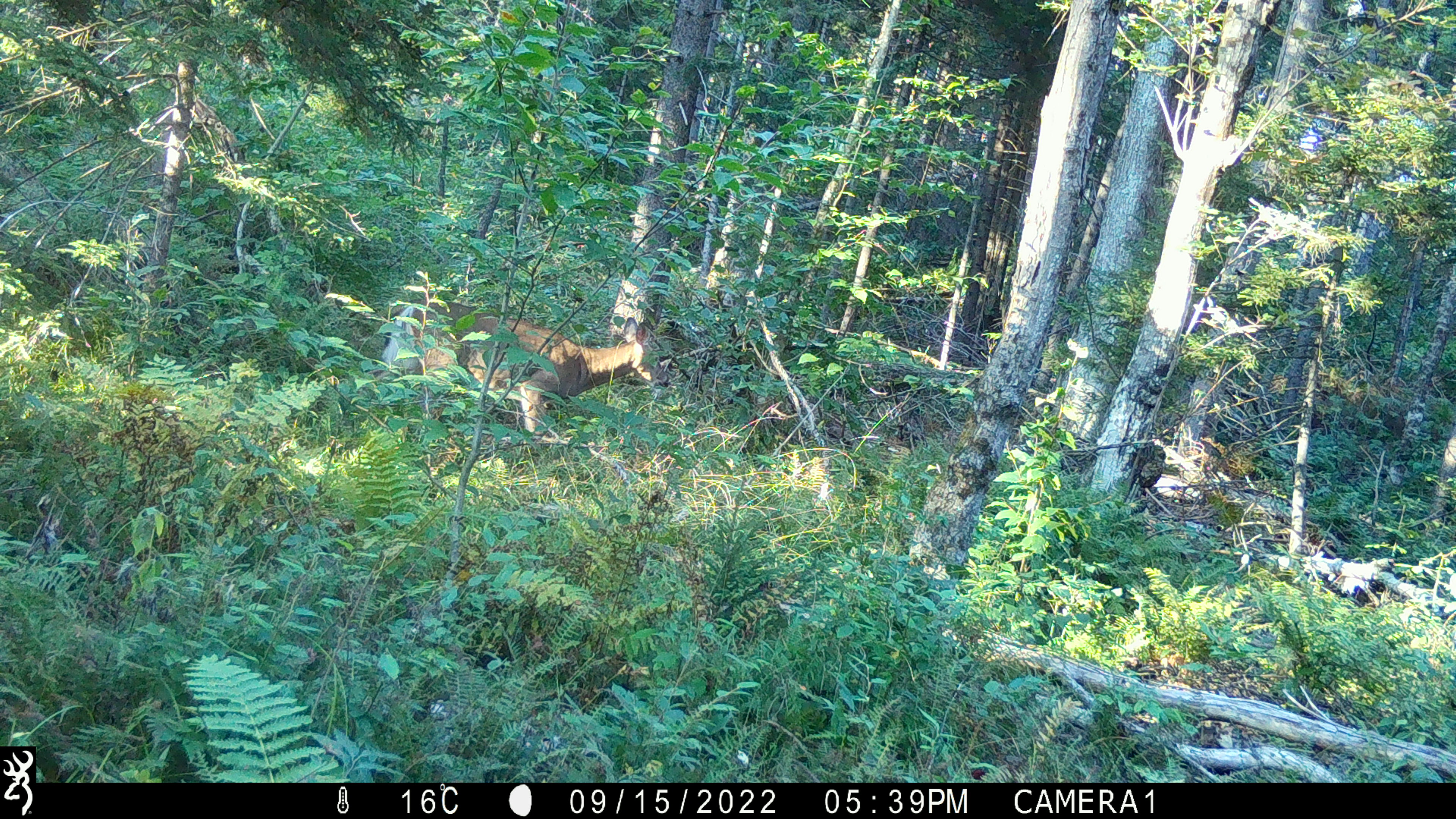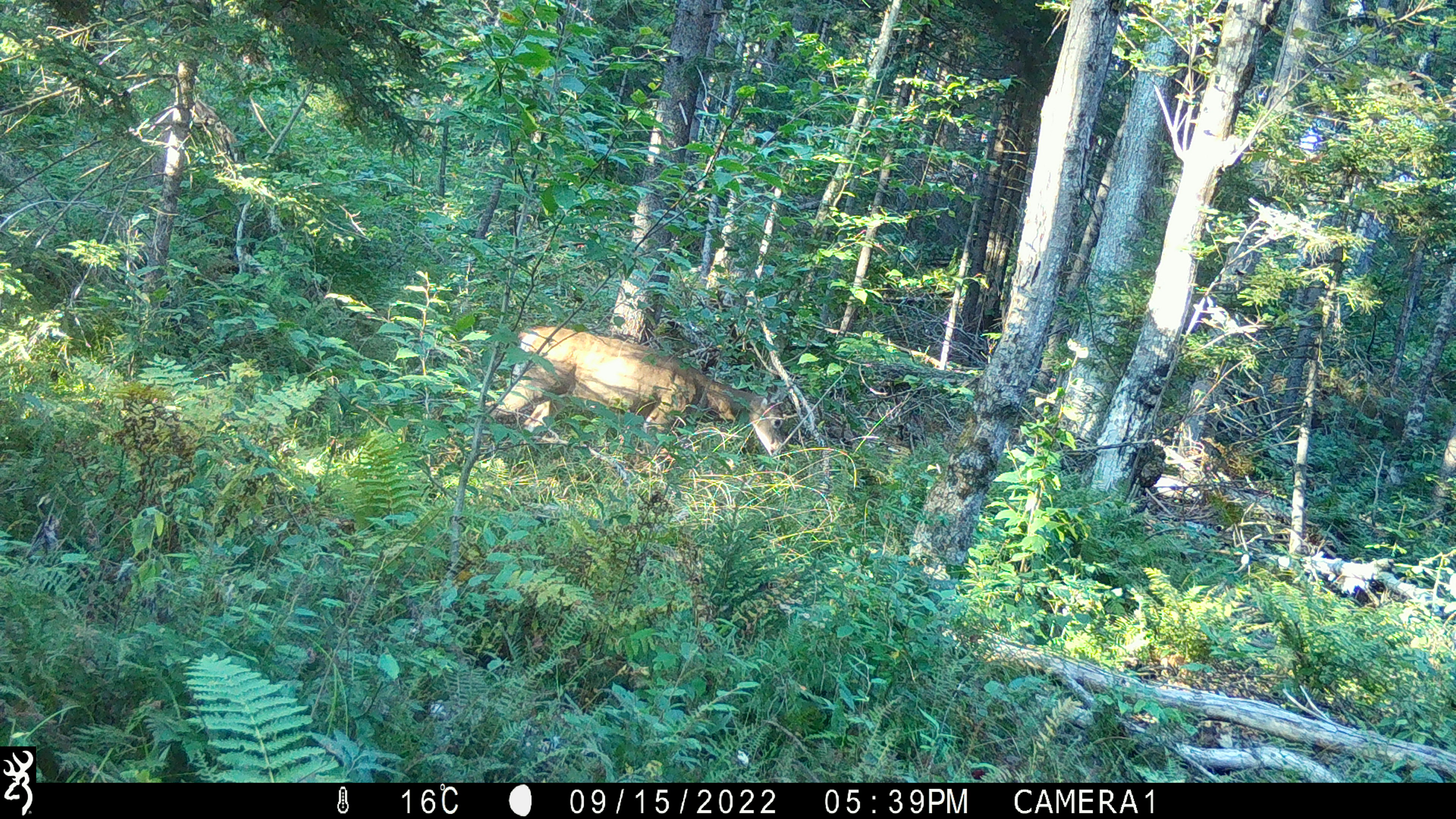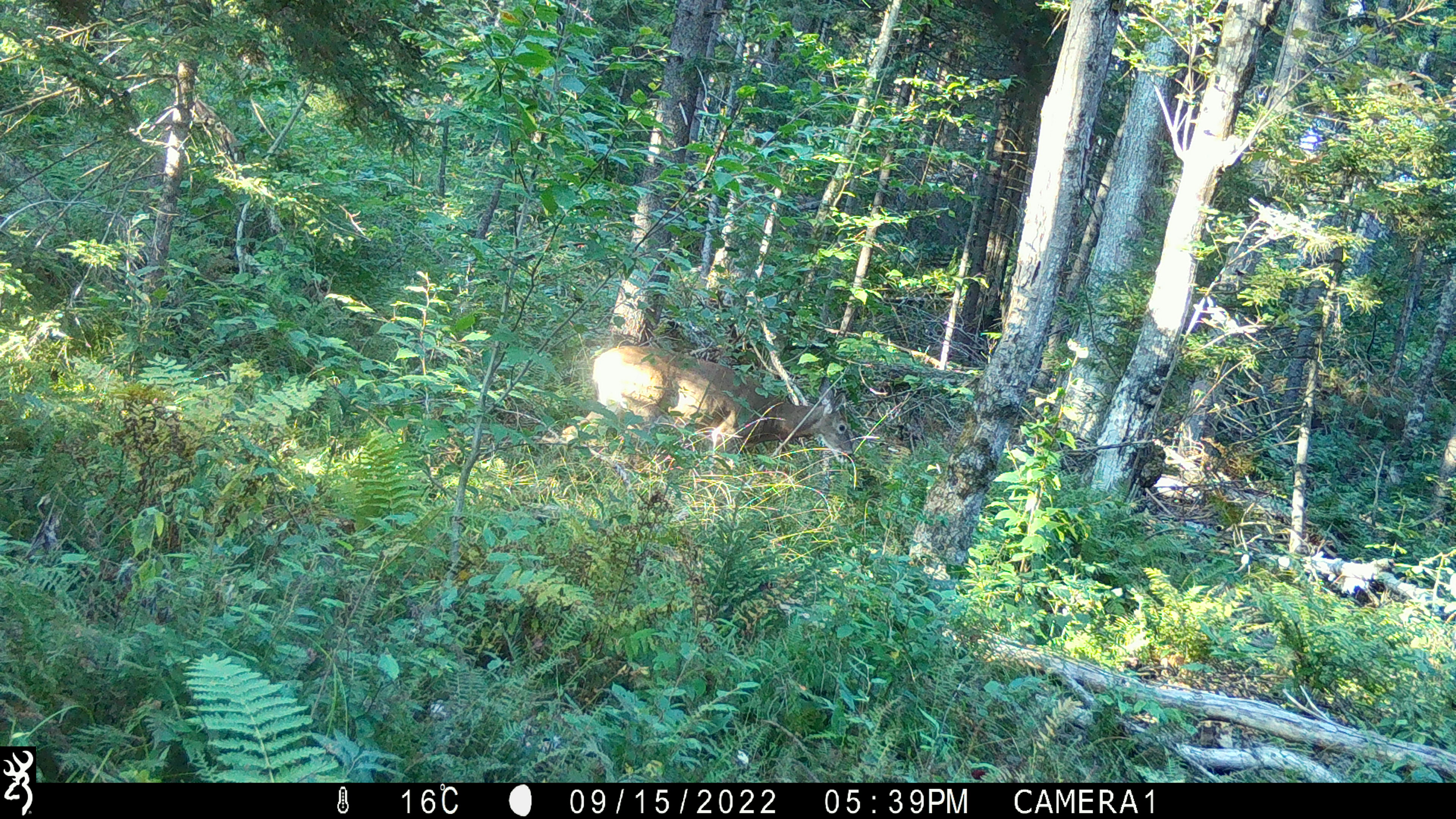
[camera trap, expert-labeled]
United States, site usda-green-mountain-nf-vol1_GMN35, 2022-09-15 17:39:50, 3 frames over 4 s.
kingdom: Animalia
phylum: Chordata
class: Mammalia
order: Artiodactyla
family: Cervidae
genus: Odocoileus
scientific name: Odocoileus virginianus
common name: white-tailed deer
White-tailed deer (Odocoileus virginianus).